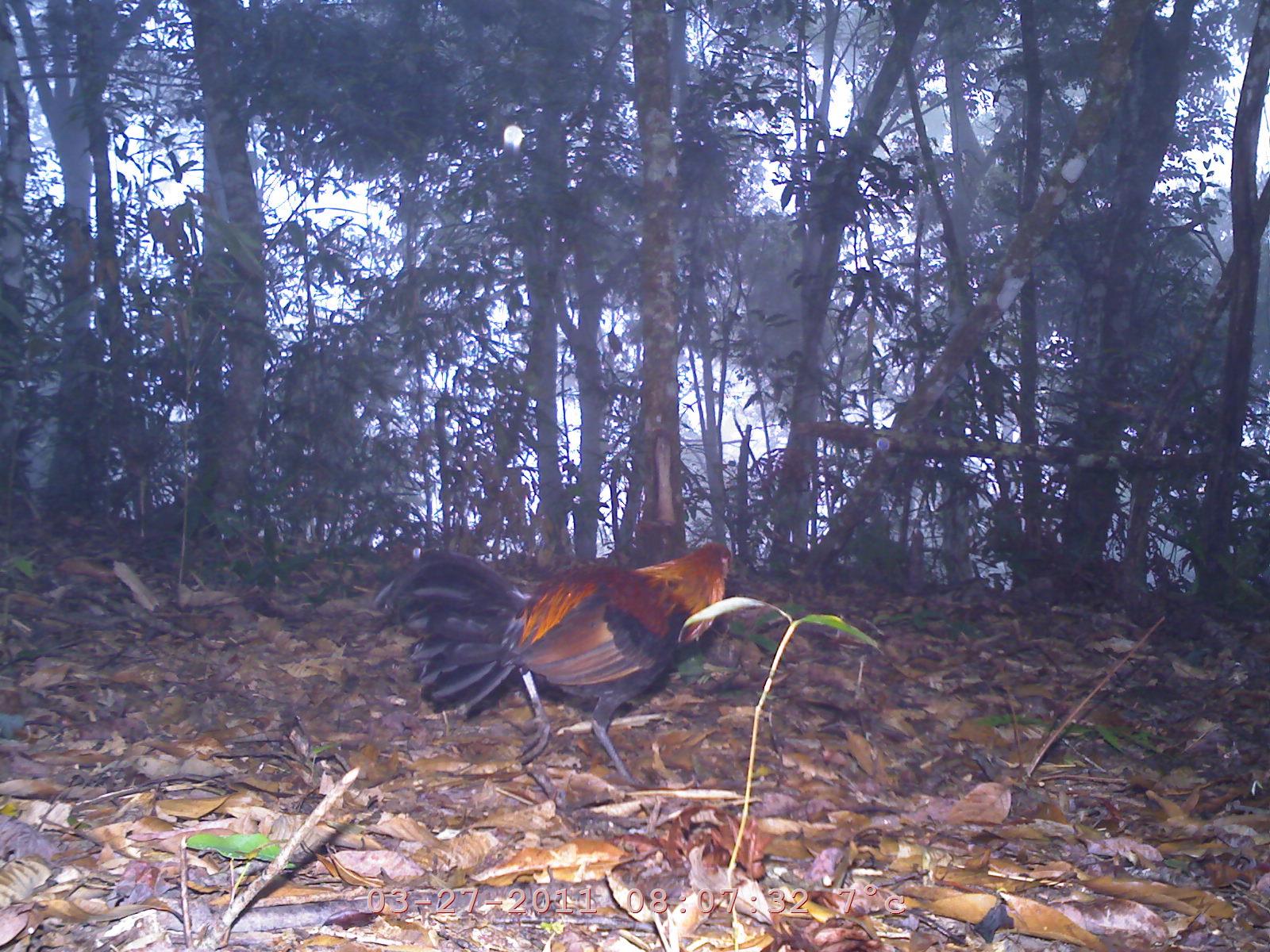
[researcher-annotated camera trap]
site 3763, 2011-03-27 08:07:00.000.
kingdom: Animalia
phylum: Chordata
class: Aves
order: Galliformes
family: Phasianidae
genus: Gallus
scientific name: Gallus gallus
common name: red junglefowl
Gallus gallus (red junglefowl), count 1, age adult.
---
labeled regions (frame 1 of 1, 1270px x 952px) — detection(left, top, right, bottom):
gallus gallus: detection(367, 536, 733, 803)